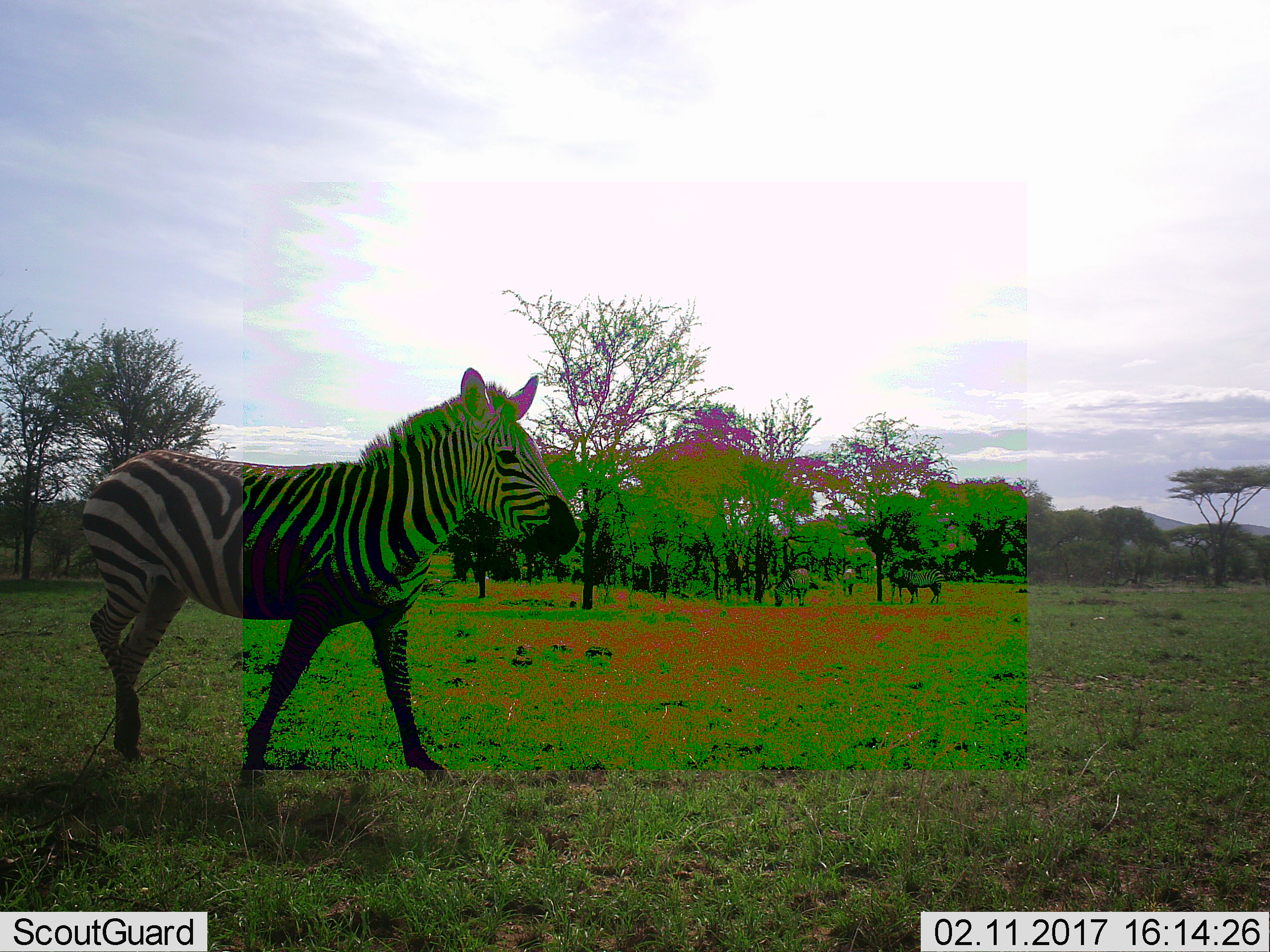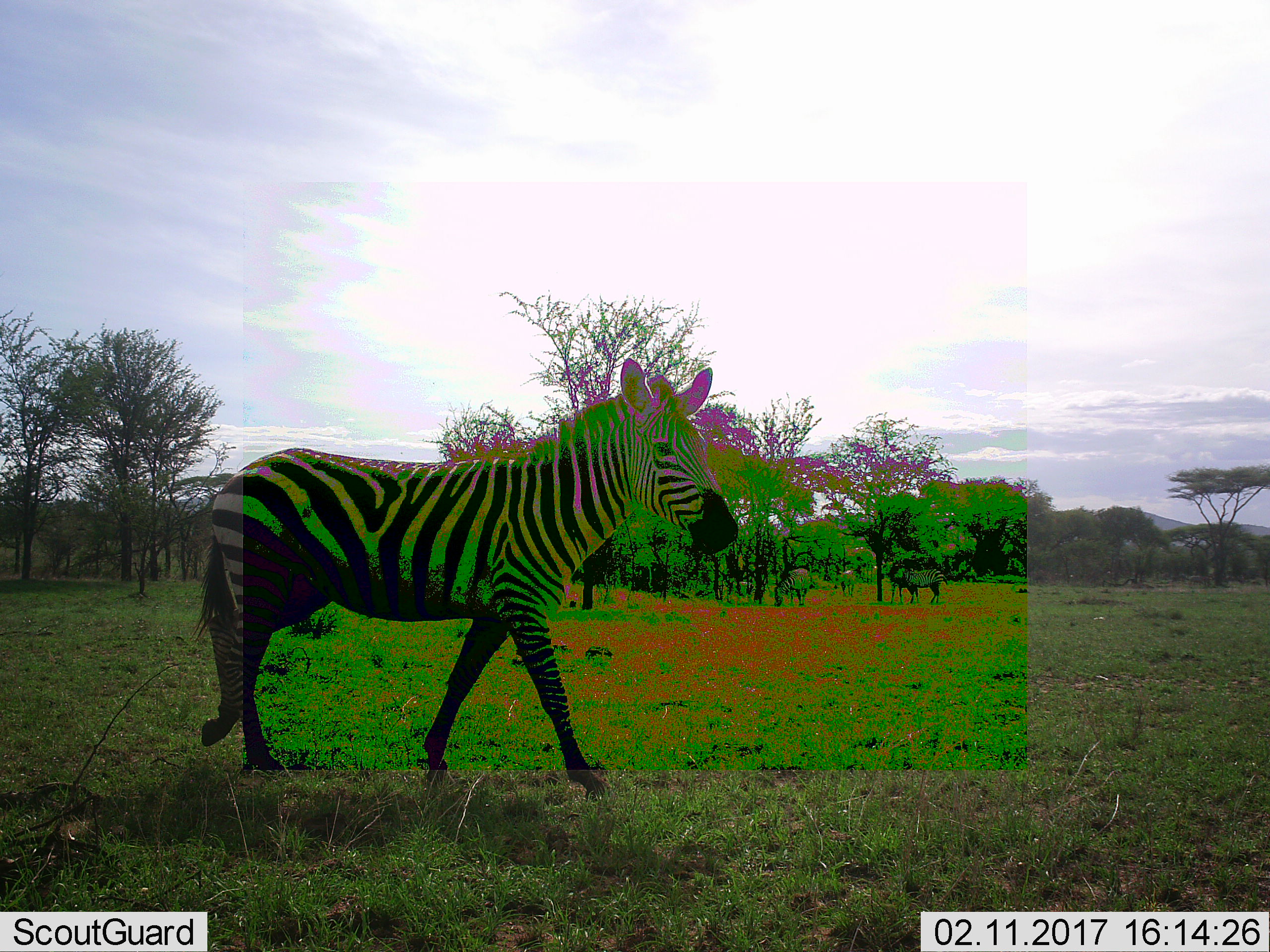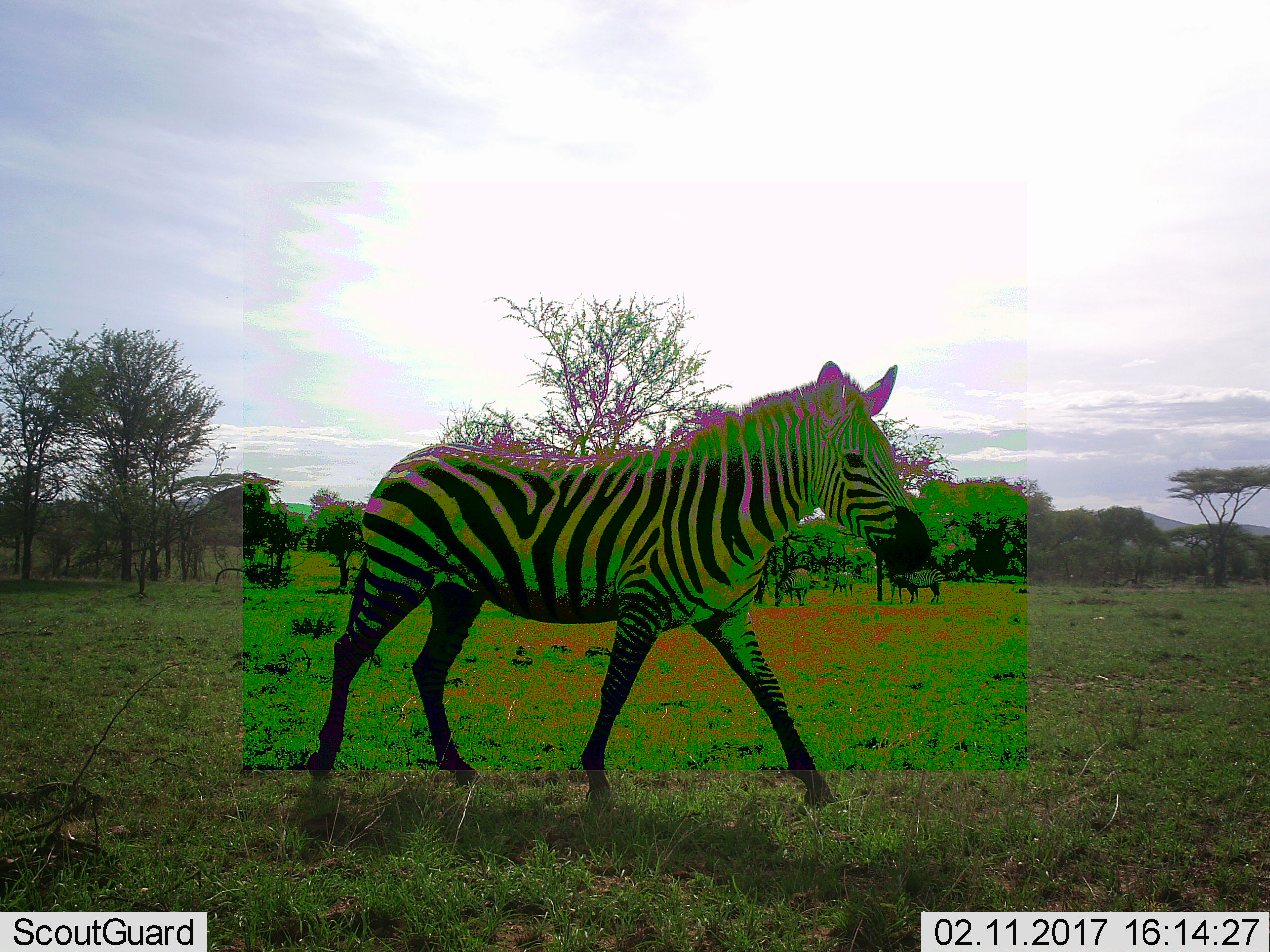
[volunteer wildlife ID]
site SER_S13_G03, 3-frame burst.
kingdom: Animalia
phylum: Chordata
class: Mammalia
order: Perissodactyla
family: Equidae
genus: Equus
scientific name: Equus quagga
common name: plains zebra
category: zebraplains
Zebraplains (plains zebra) (Equus quagga), count 4. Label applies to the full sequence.